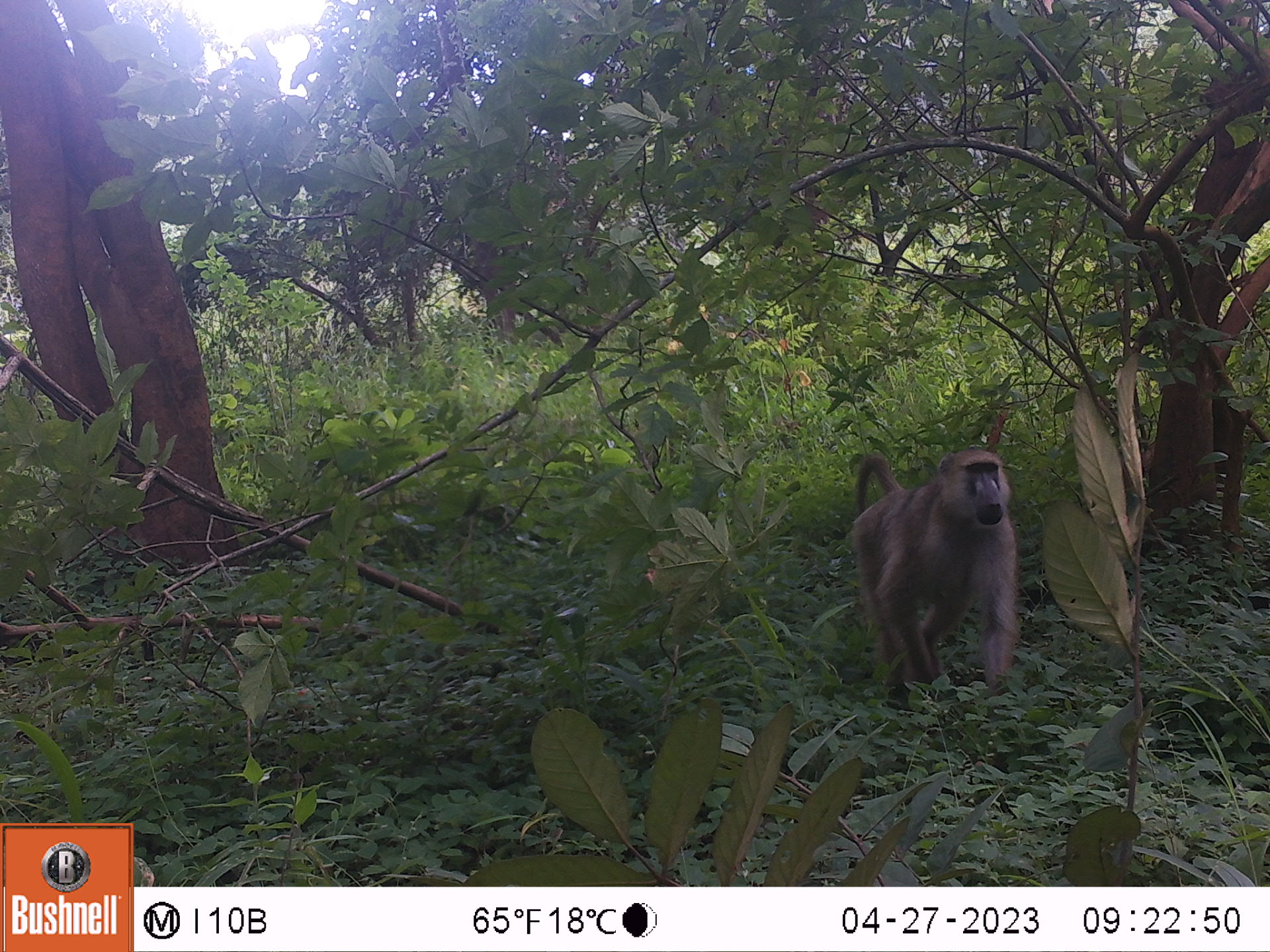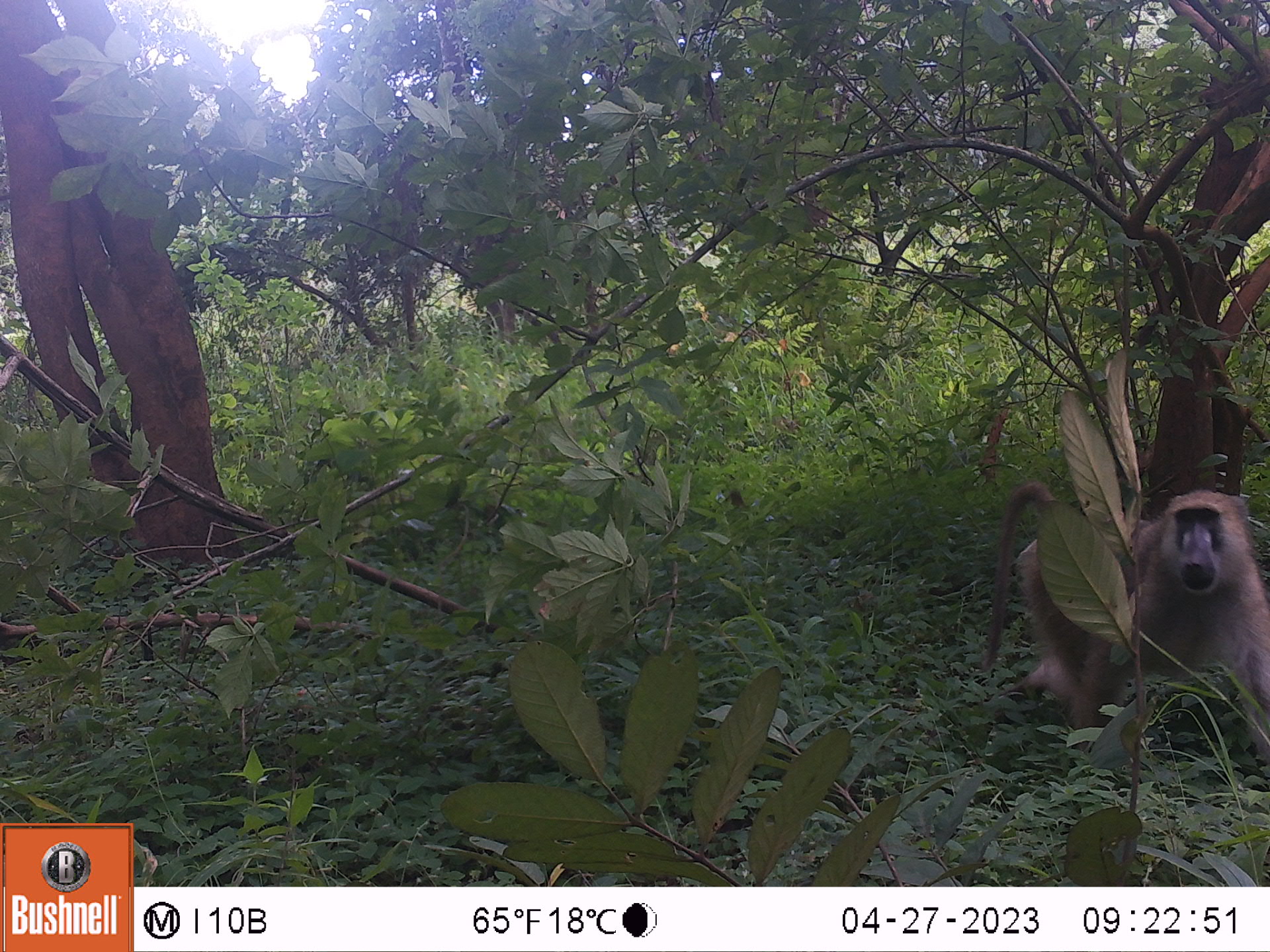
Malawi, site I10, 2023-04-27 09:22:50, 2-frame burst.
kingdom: Animalia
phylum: Chordata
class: Mammalia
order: Primates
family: Cercopithecidae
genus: Papio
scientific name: Papio cynocephalus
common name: yellow baboon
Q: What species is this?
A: Yellow baboon (Papio cynocephalus).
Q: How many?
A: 1.